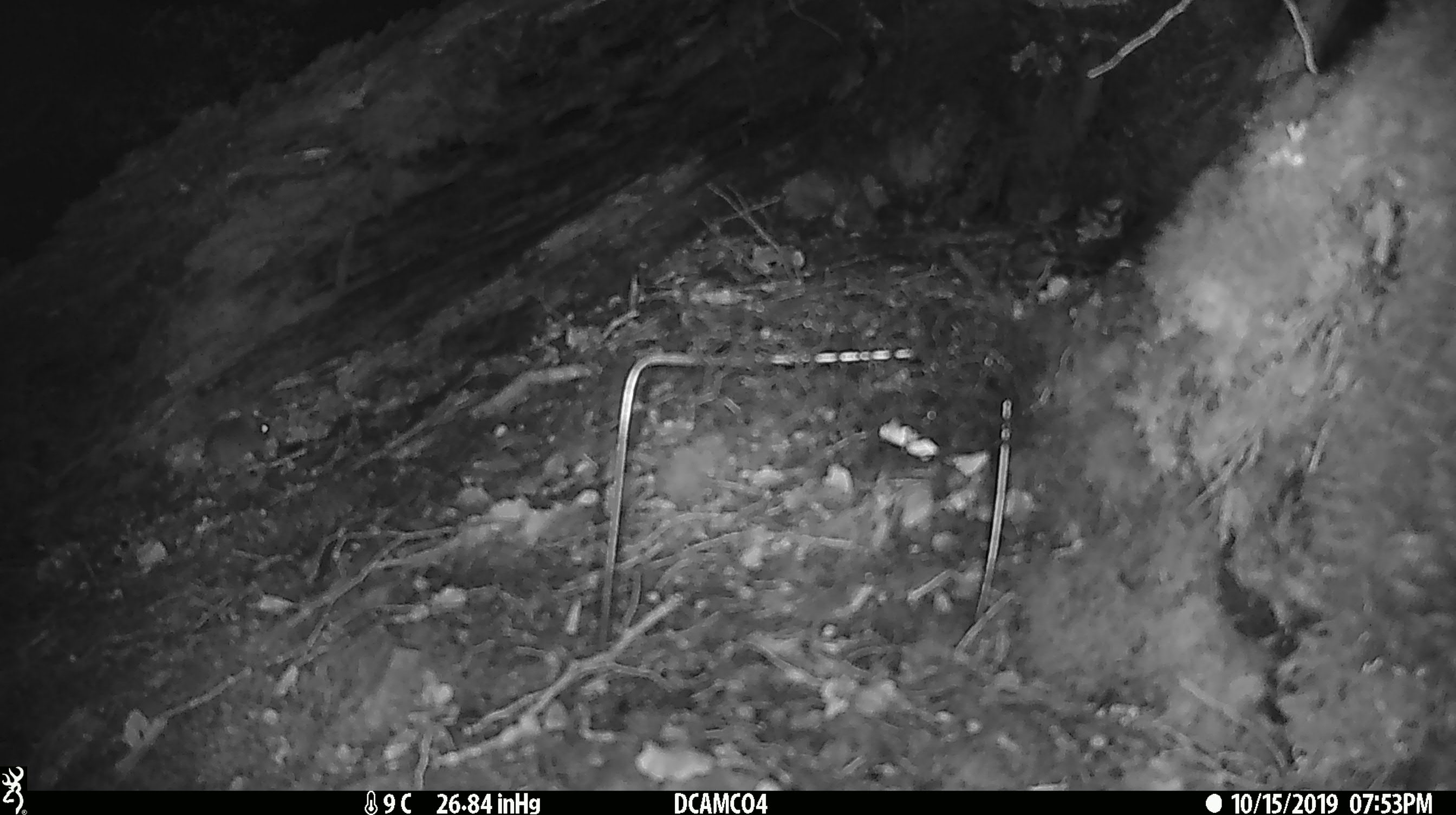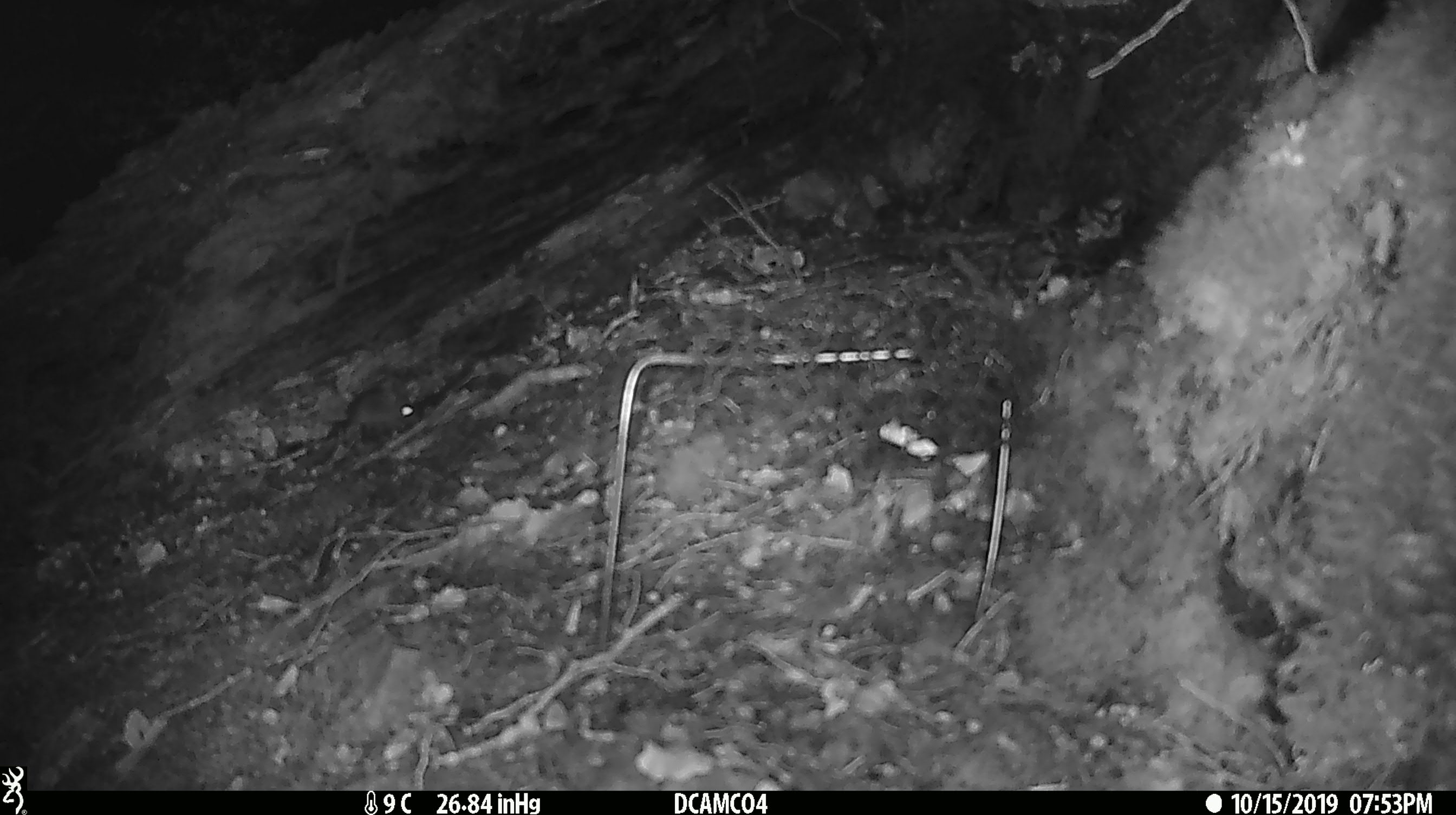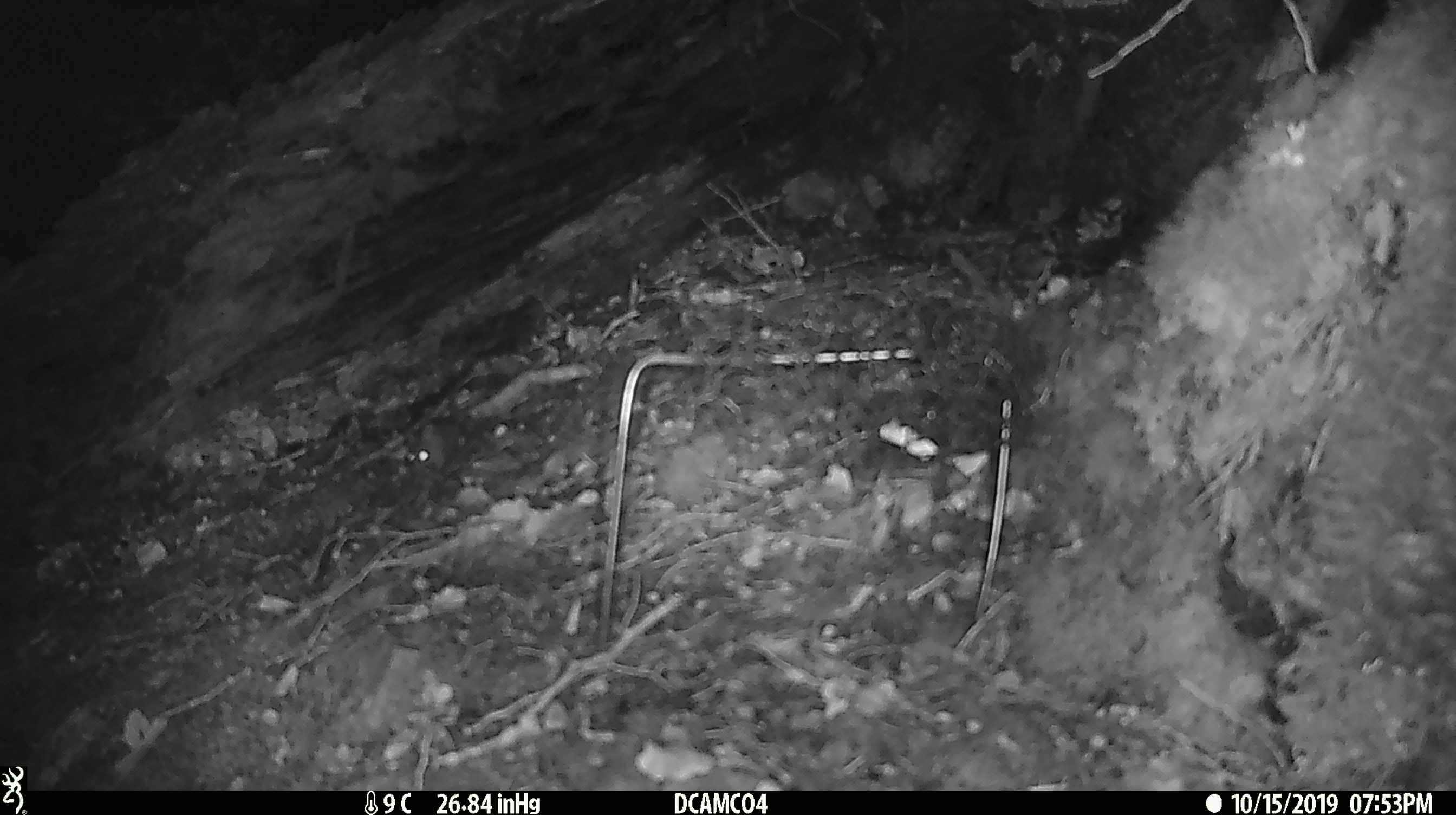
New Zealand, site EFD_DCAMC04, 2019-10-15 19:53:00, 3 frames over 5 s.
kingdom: Animalia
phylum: Chordata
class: Mammalia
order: Rodentia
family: Muridae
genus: Mus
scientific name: Mus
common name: mouse